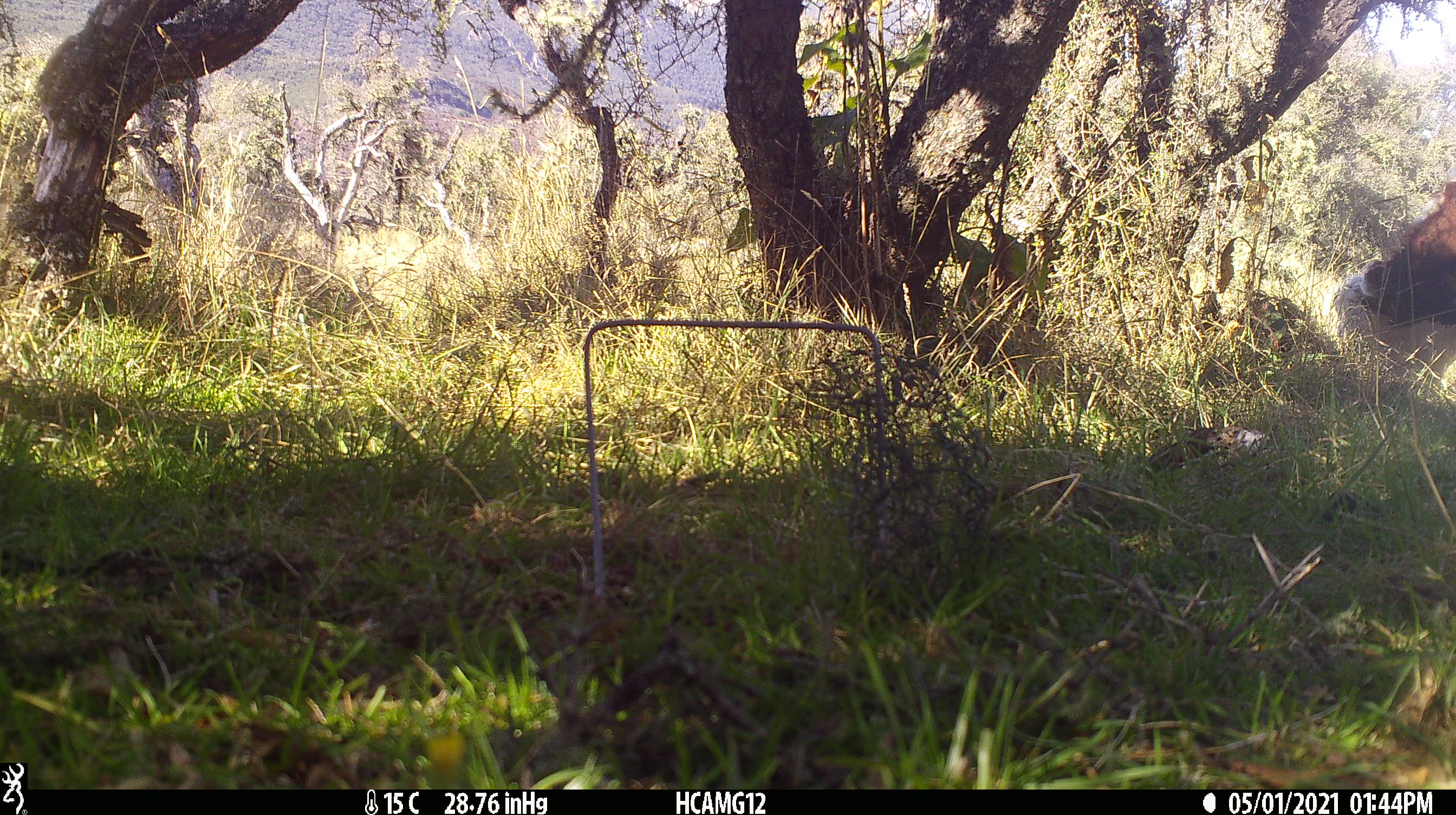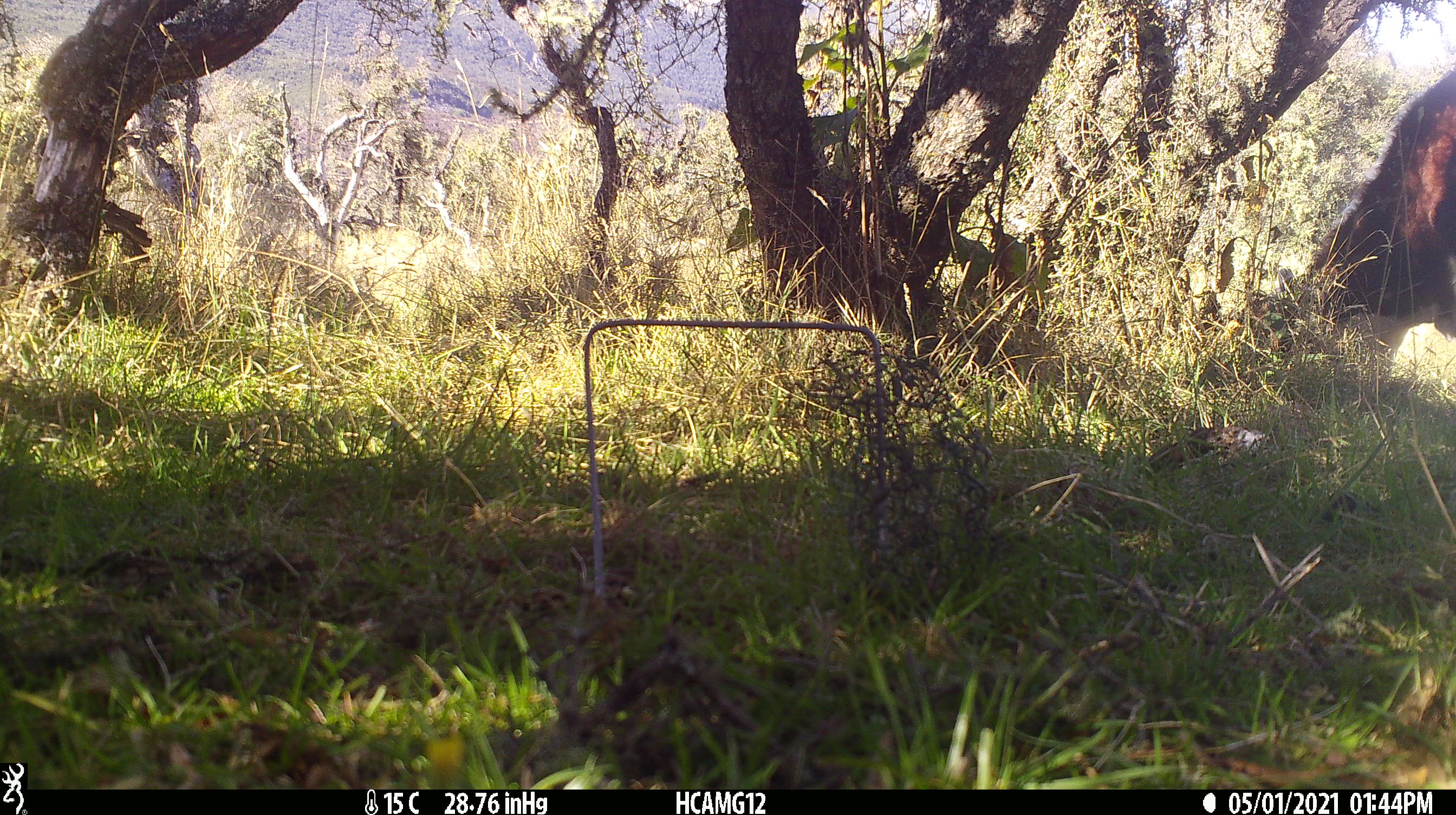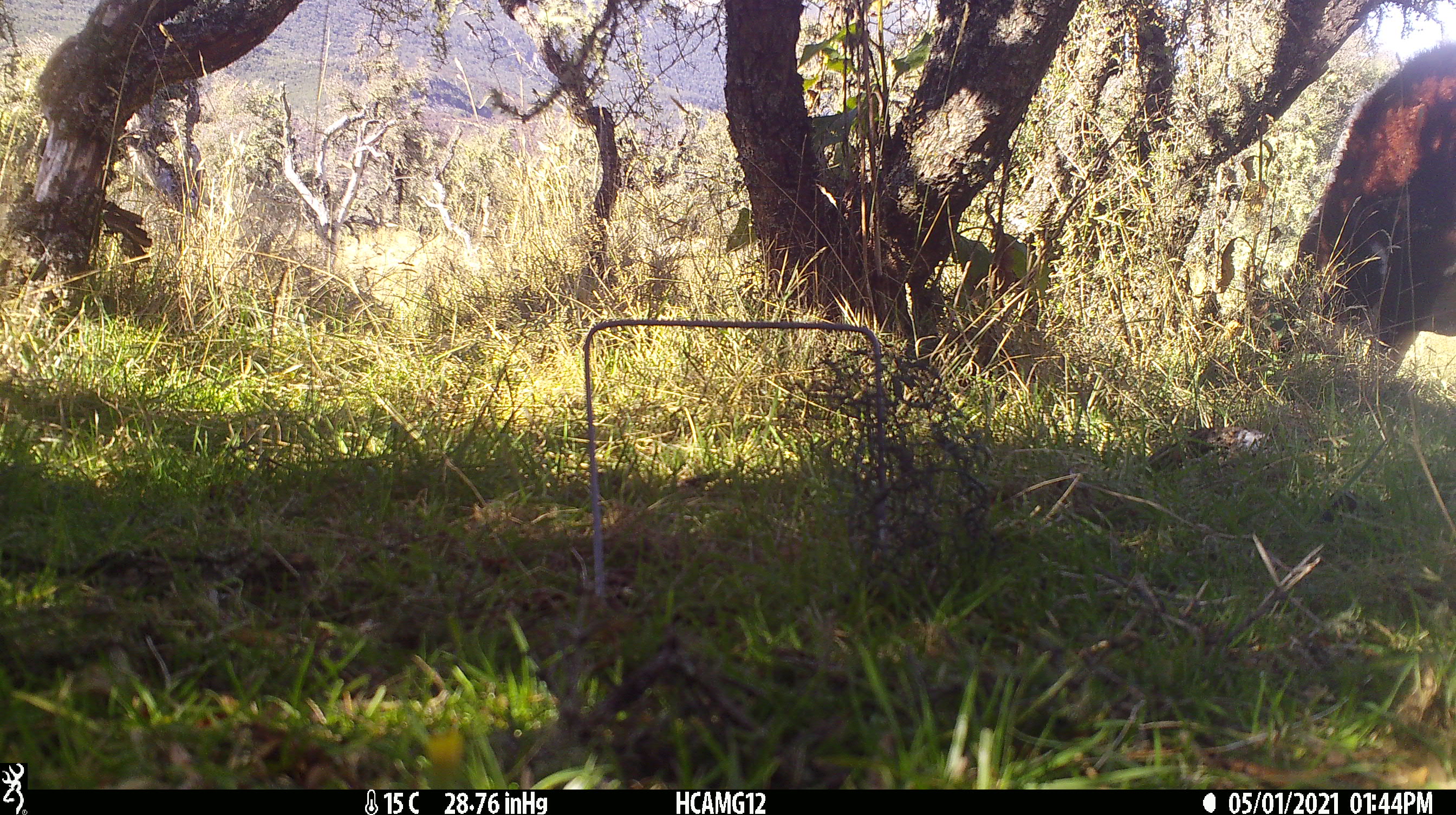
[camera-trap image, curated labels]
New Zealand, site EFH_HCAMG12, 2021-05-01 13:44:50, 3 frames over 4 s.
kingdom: Animalia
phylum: Chordata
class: Mammalia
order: Artiodactyla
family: Bovidae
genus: Bos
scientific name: Bos taurus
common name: domestic cow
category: cow